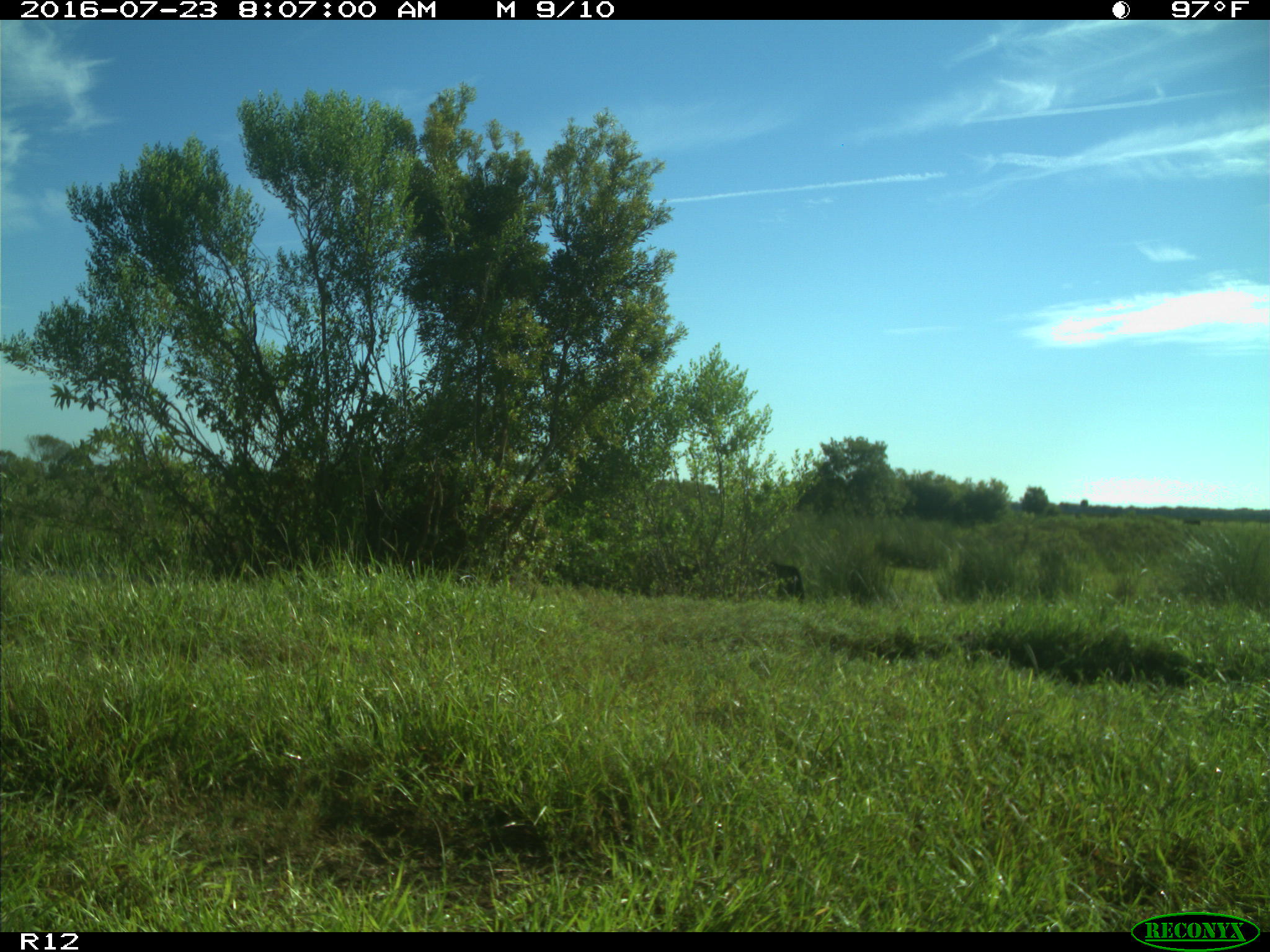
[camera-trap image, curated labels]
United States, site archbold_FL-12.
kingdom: Animalia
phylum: Chordata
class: Mammalia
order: Artiodactyla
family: Bovidae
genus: Bos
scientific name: Bos taurus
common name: domestic cow